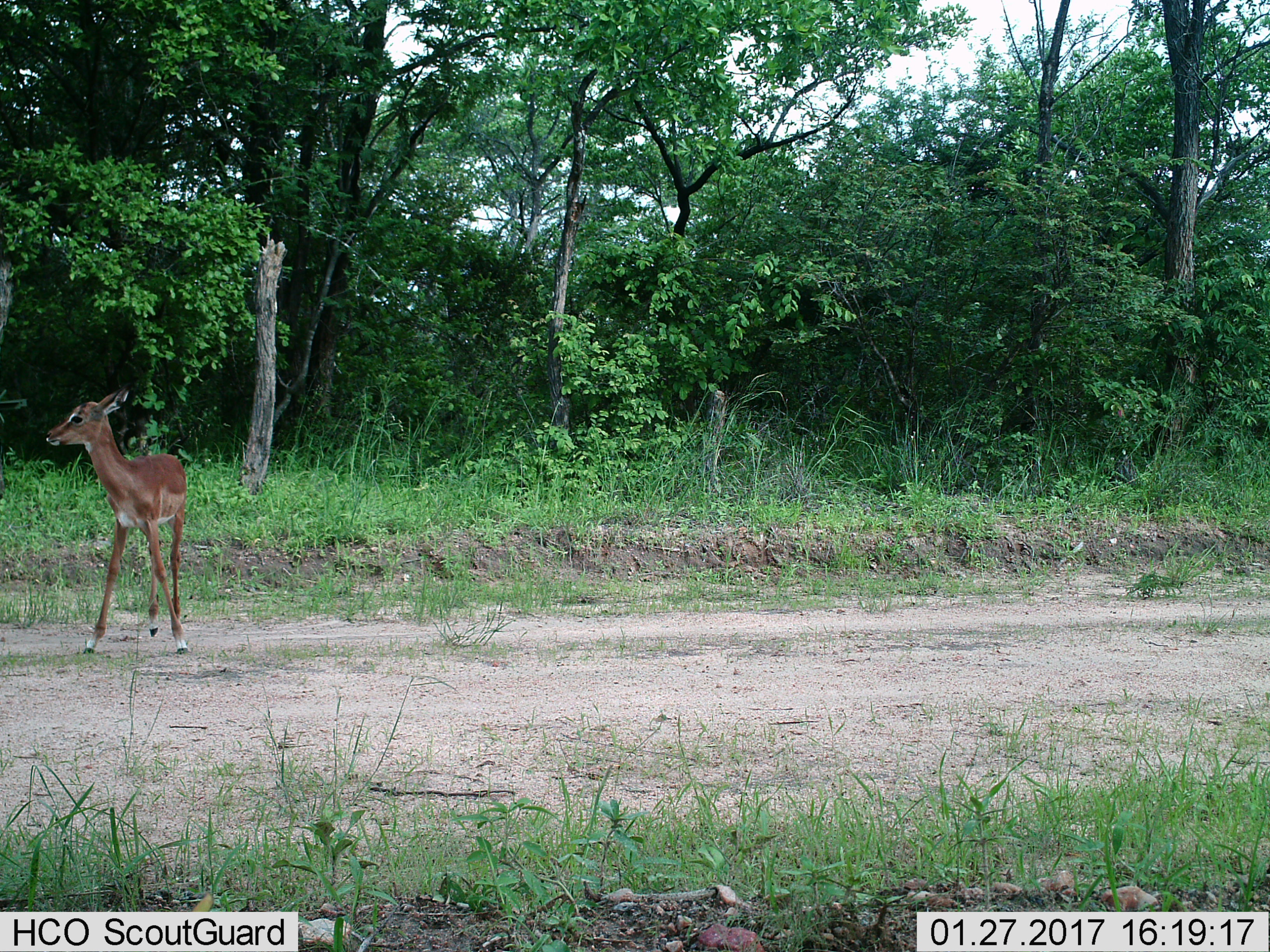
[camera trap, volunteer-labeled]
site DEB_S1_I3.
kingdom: Animalia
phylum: Chordata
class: Mammalia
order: Artiodactyla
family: Bovidae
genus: Aepyceros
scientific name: Aepyceros melampus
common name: impala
Impala (Aepyceros melampus), count 1. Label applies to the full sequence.